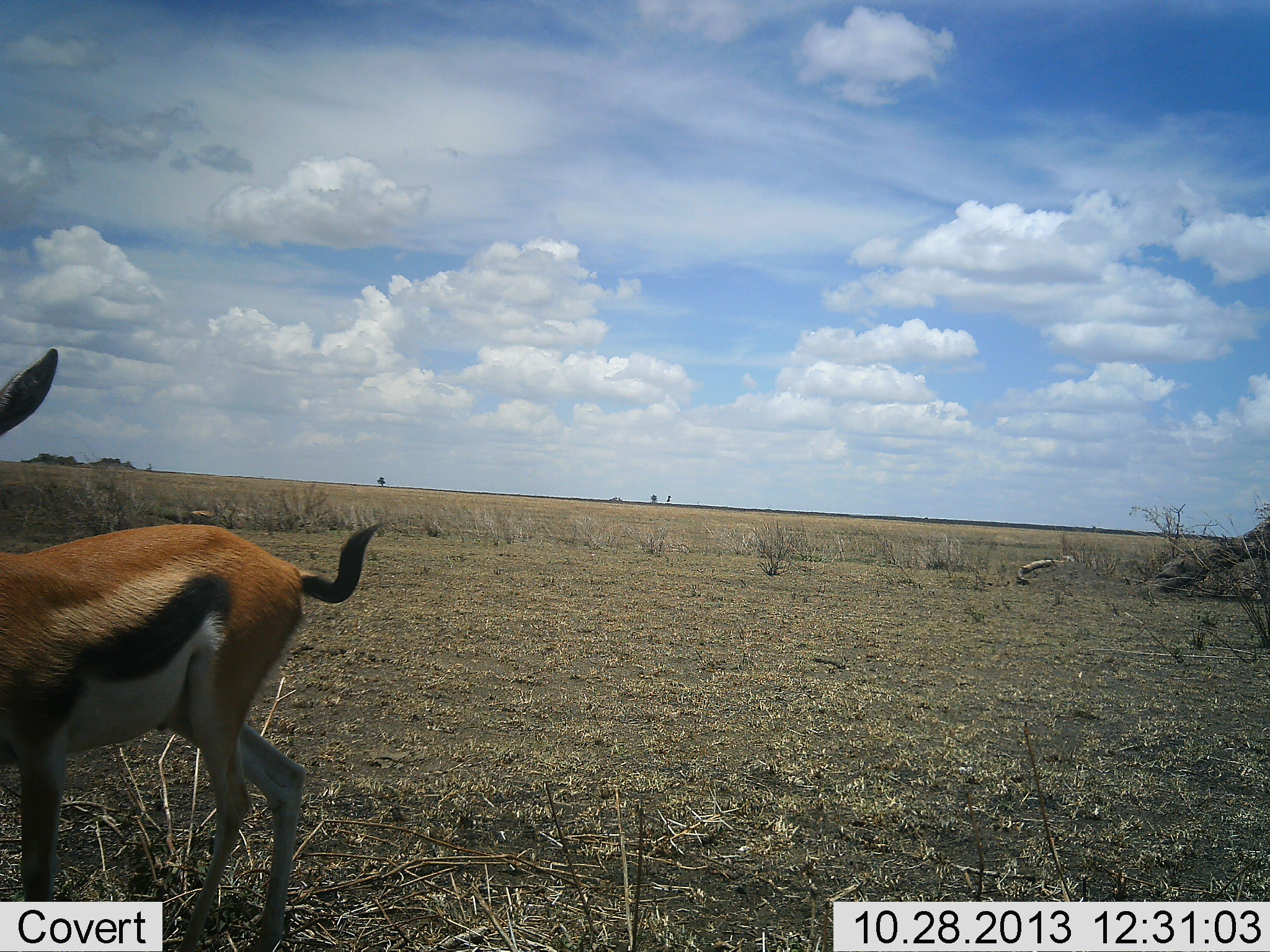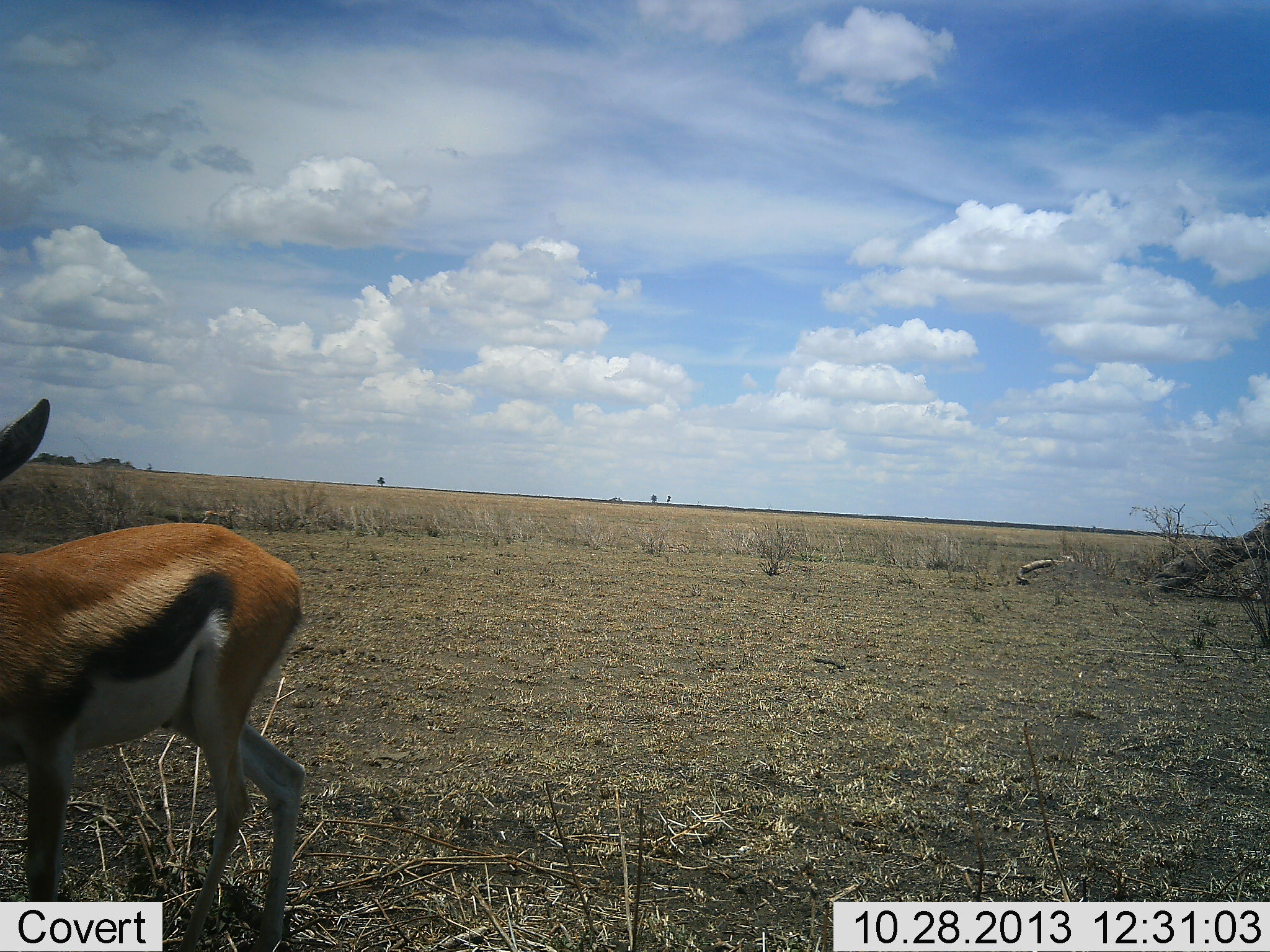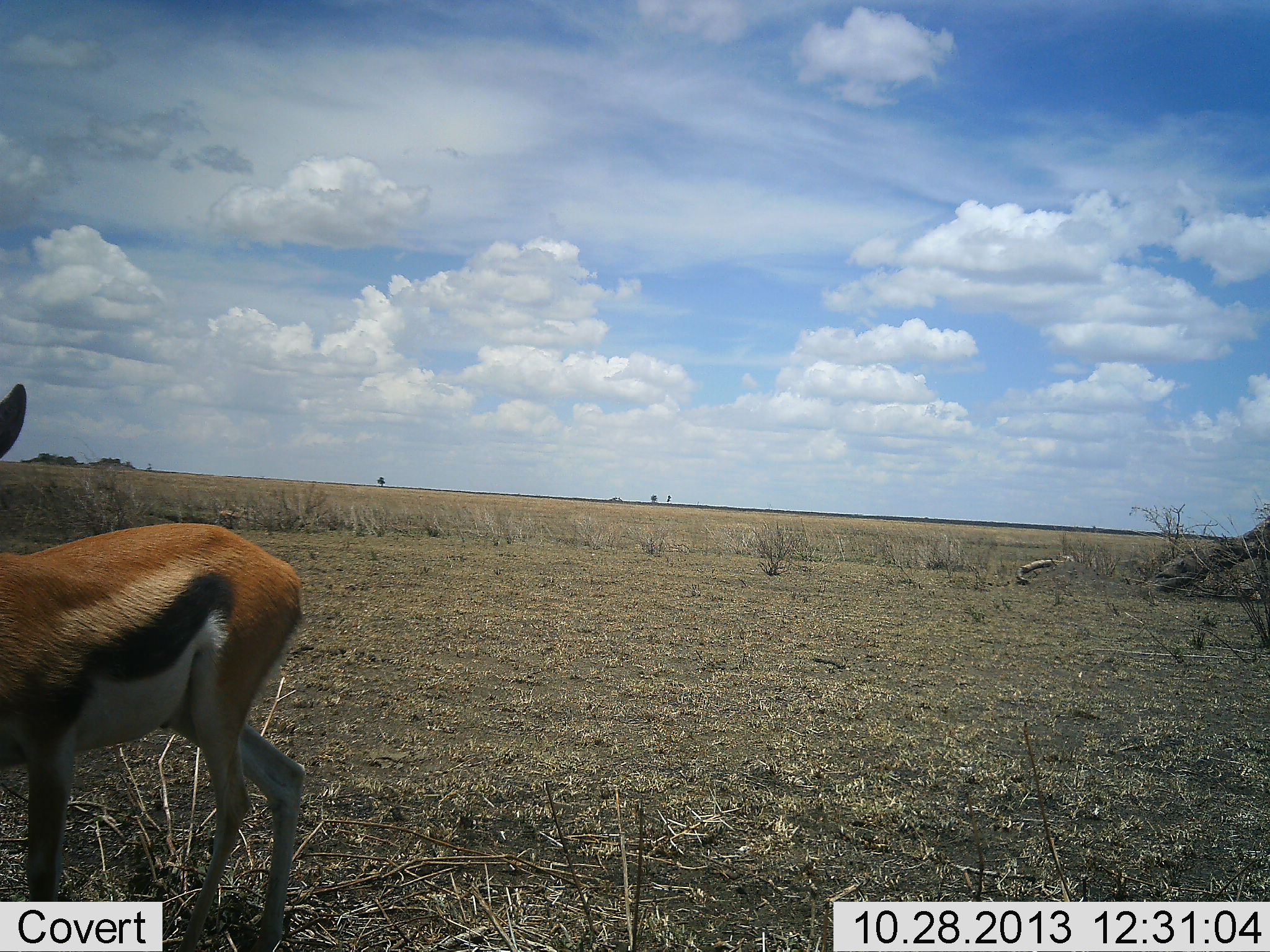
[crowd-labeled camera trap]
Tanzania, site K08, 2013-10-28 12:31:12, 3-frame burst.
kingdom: Animalia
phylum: Chordata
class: Mammalia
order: Artiodactyla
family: Bovidae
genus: Eudorcas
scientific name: Eudorcas thomsonii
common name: thomson's gazelle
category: gazellethomsons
Gazellethomsons (thomson's gazelle) (Eudorcas thomsonii), count 1. Behavior (volunteer vote fractions): standing 93%, resting 4%, moving 25%, interacting 0%. Young present (vote fraction): 4%. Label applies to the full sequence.